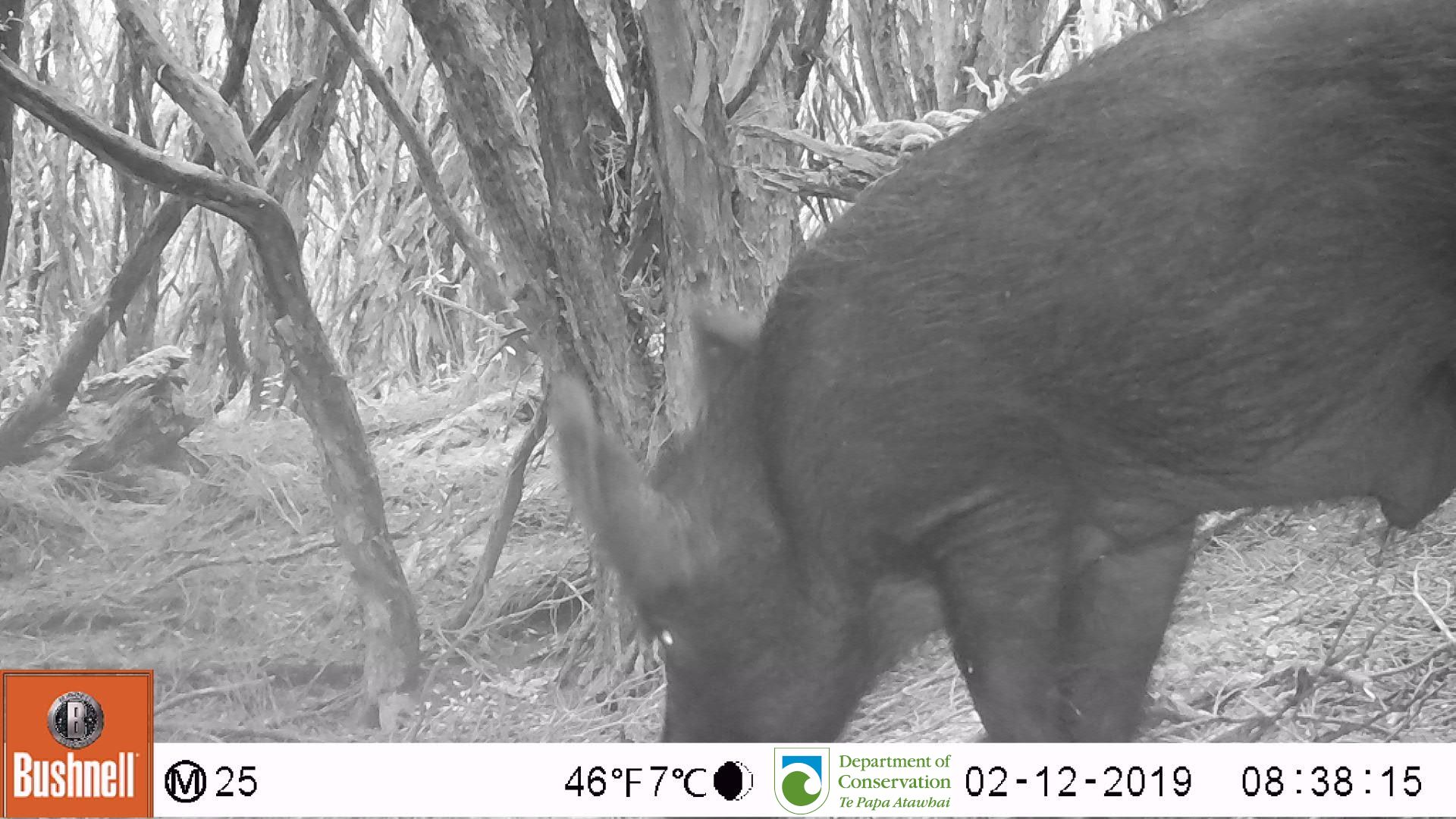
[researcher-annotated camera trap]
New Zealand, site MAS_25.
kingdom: Animalia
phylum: Chordata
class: Mammalia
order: Artiodactyla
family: Suidae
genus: Sus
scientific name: Sus scrofa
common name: pig